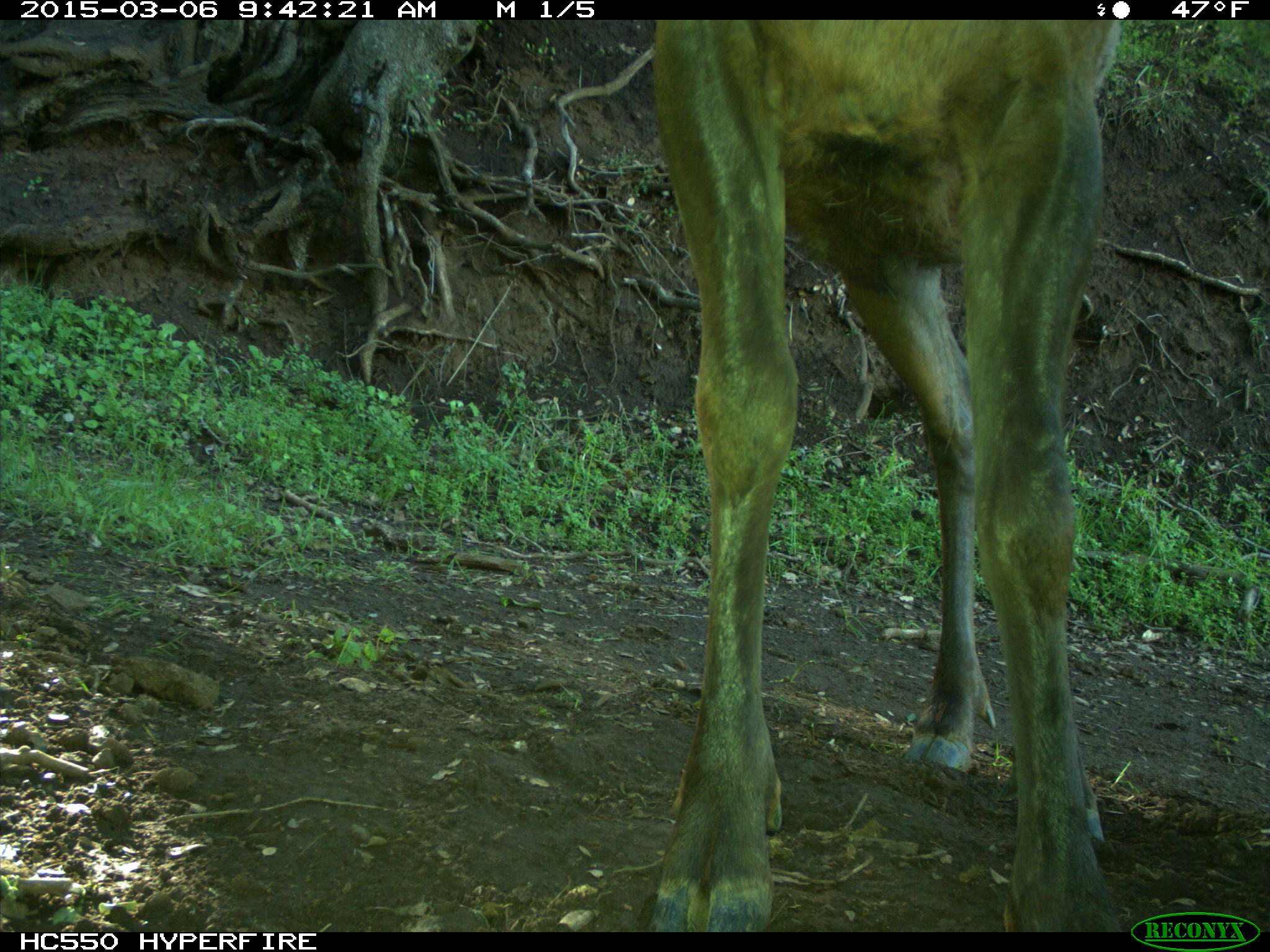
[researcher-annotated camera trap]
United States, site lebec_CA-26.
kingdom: Animalia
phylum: Chordata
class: Mammalia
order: Artiodactyla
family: Cervidae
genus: Cervus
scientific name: Cervus canadensis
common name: elk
Cervus canadensis (elk).